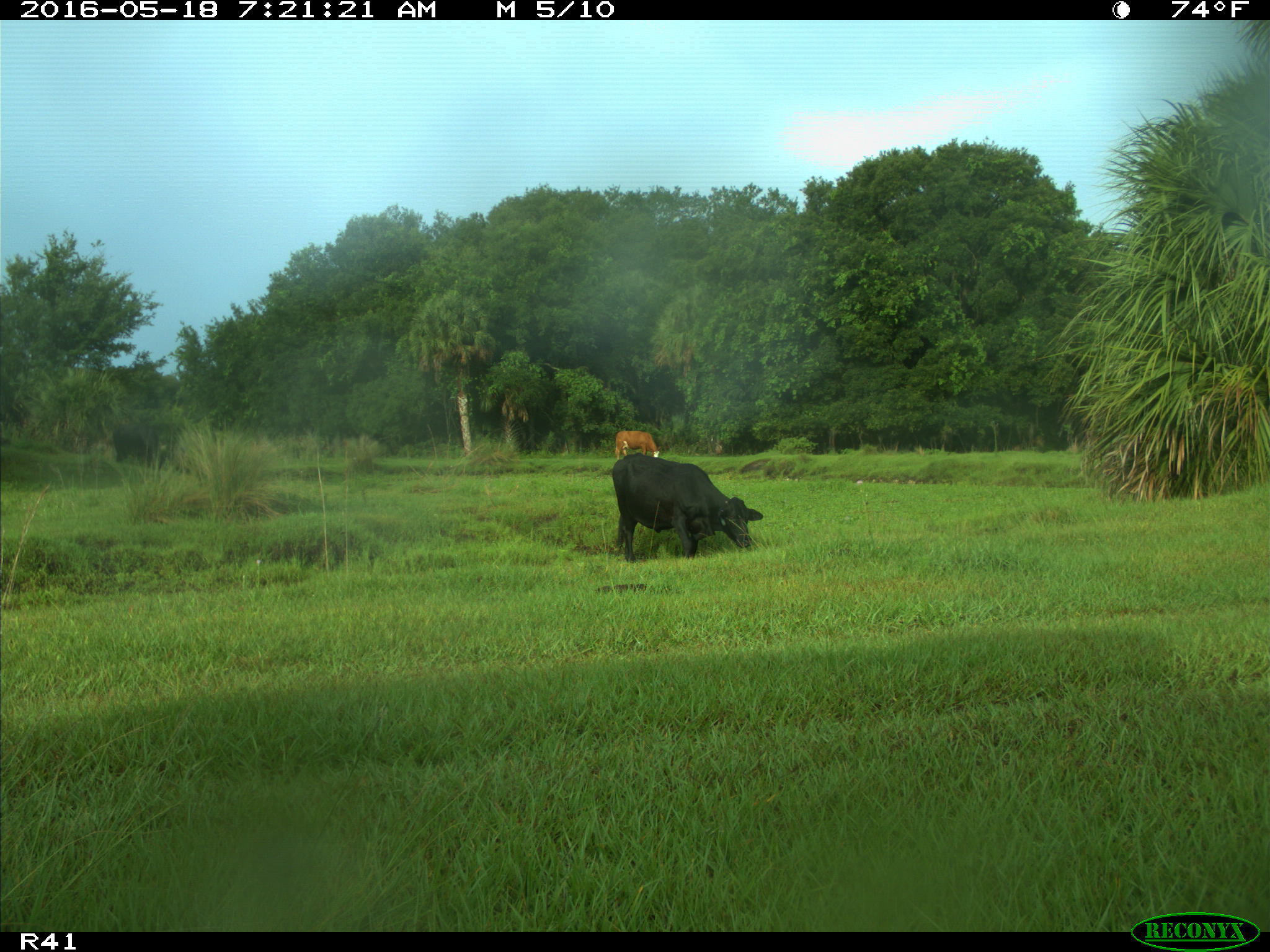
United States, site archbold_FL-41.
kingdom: Animalia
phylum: Chordata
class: Mammalia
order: Artiodactyla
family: Bovidae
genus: Bos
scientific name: Bos taurus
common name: domestic cow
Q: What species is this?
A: Bos taurus (domestic cow).